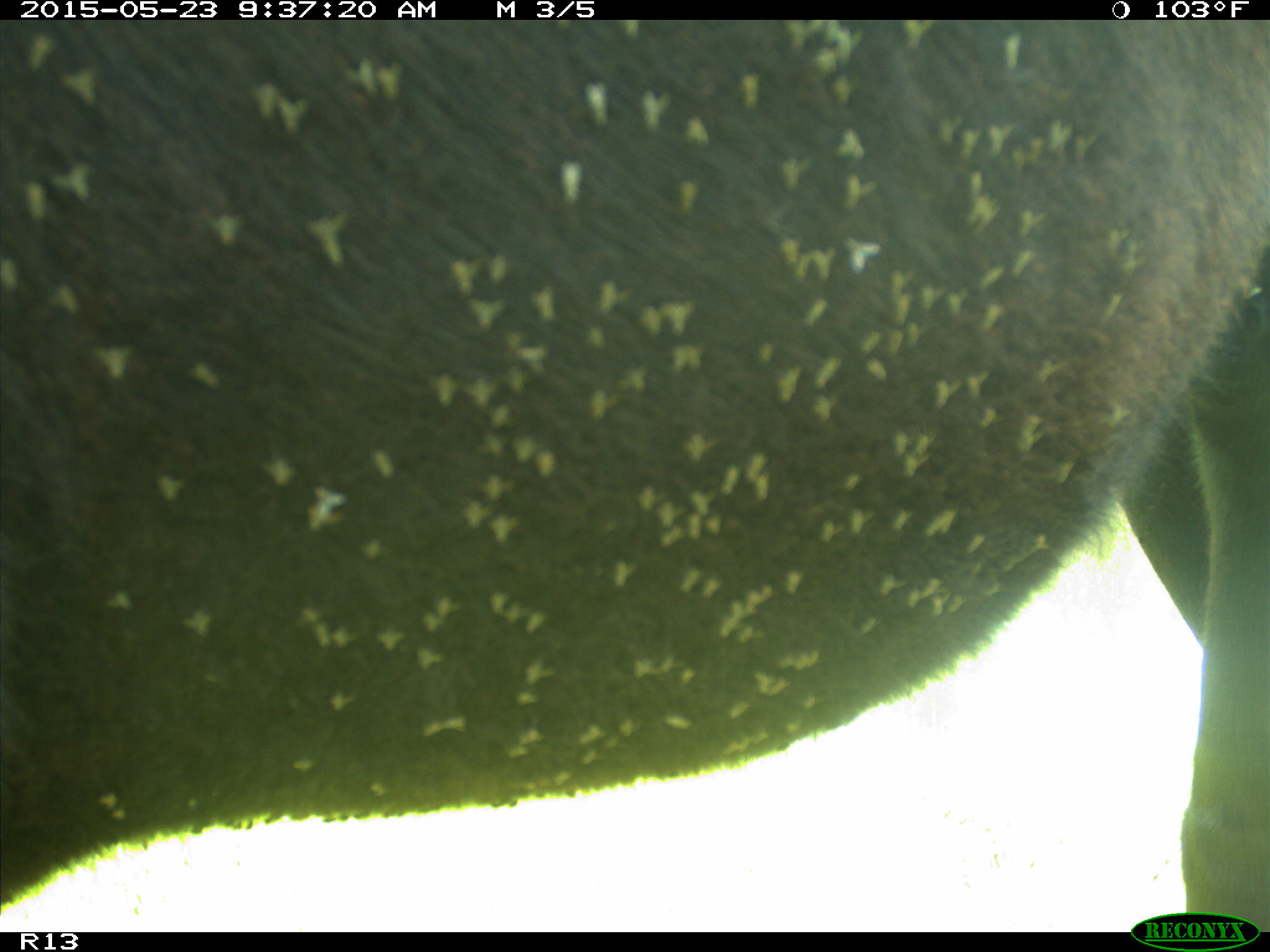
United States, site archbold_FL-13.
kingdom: Animalia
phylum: Chordata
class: Mammalia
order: Artiodactyla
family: Bovidae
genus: Bos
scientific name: Bos taurus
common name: domestic cow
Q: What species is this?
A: Bos taurus (domestic cow).